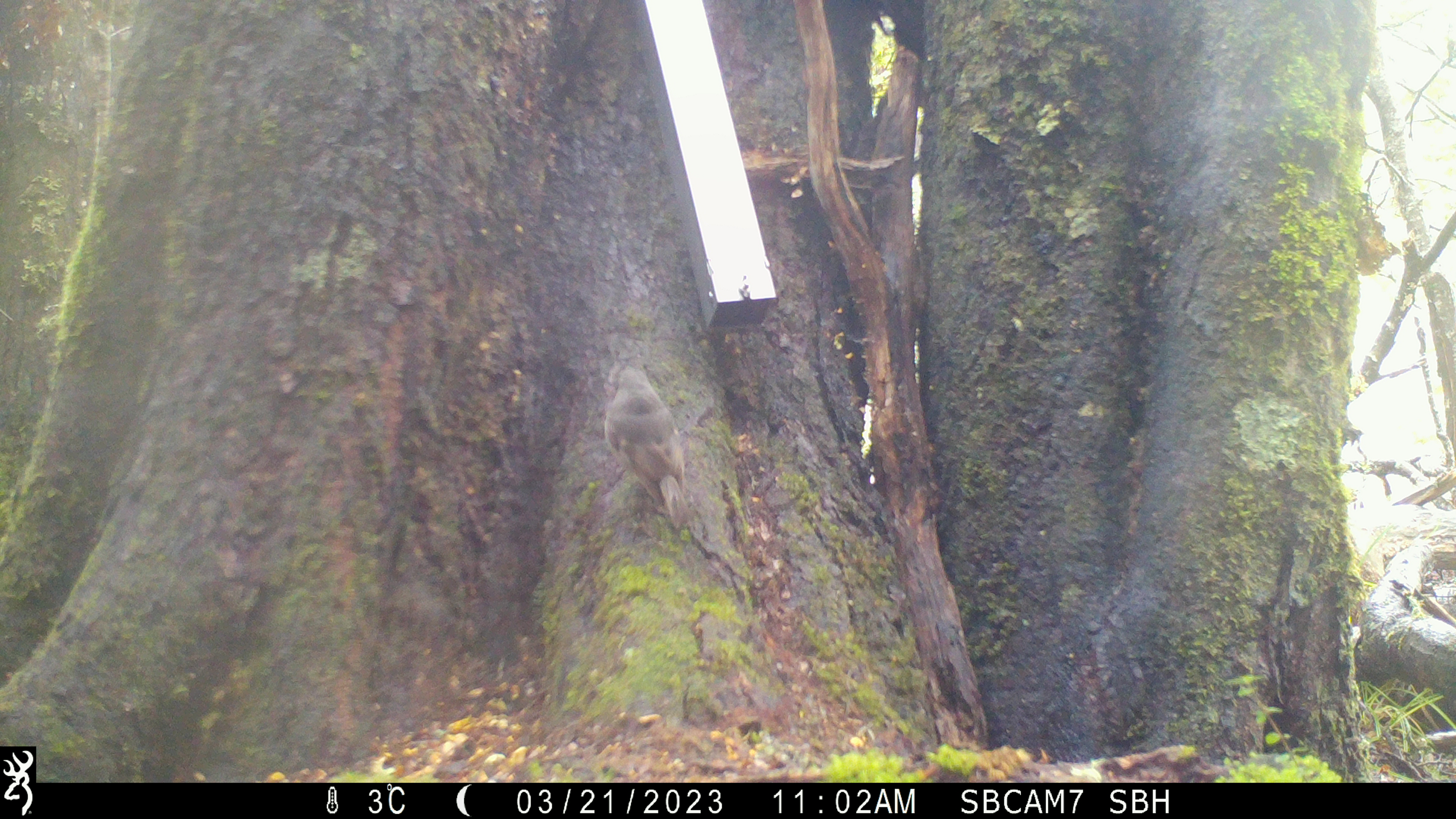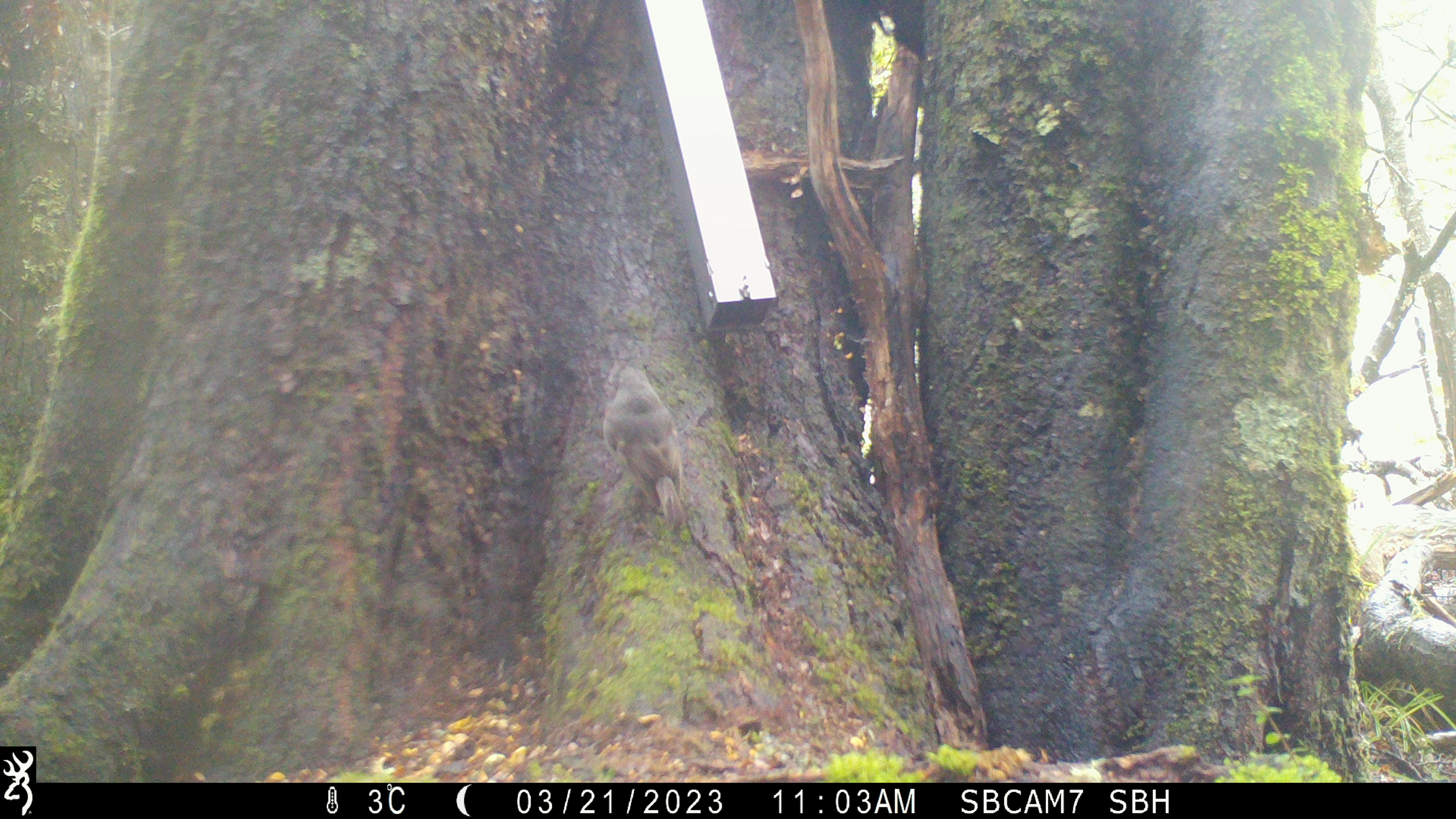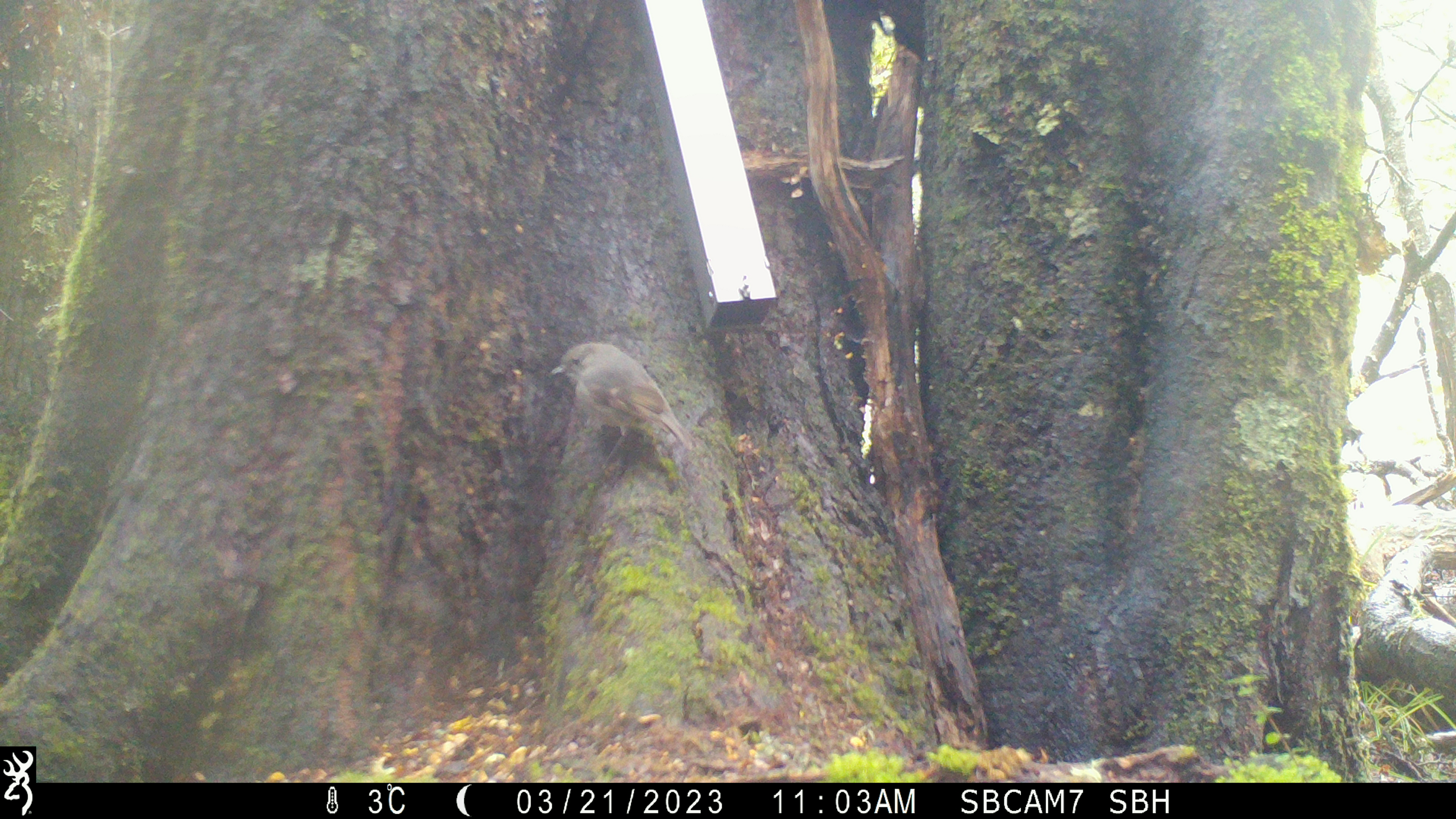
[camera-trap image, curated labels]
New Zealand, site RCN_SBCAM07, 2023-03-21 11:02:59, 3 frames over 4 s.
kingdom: Animalia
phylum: Chordata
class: Aves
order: Passeriformes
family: Petroicidae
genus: Petroica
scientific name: Petroica australis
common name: new zealand robin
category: robin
Robin (new zealand robin) (Petroica australis).